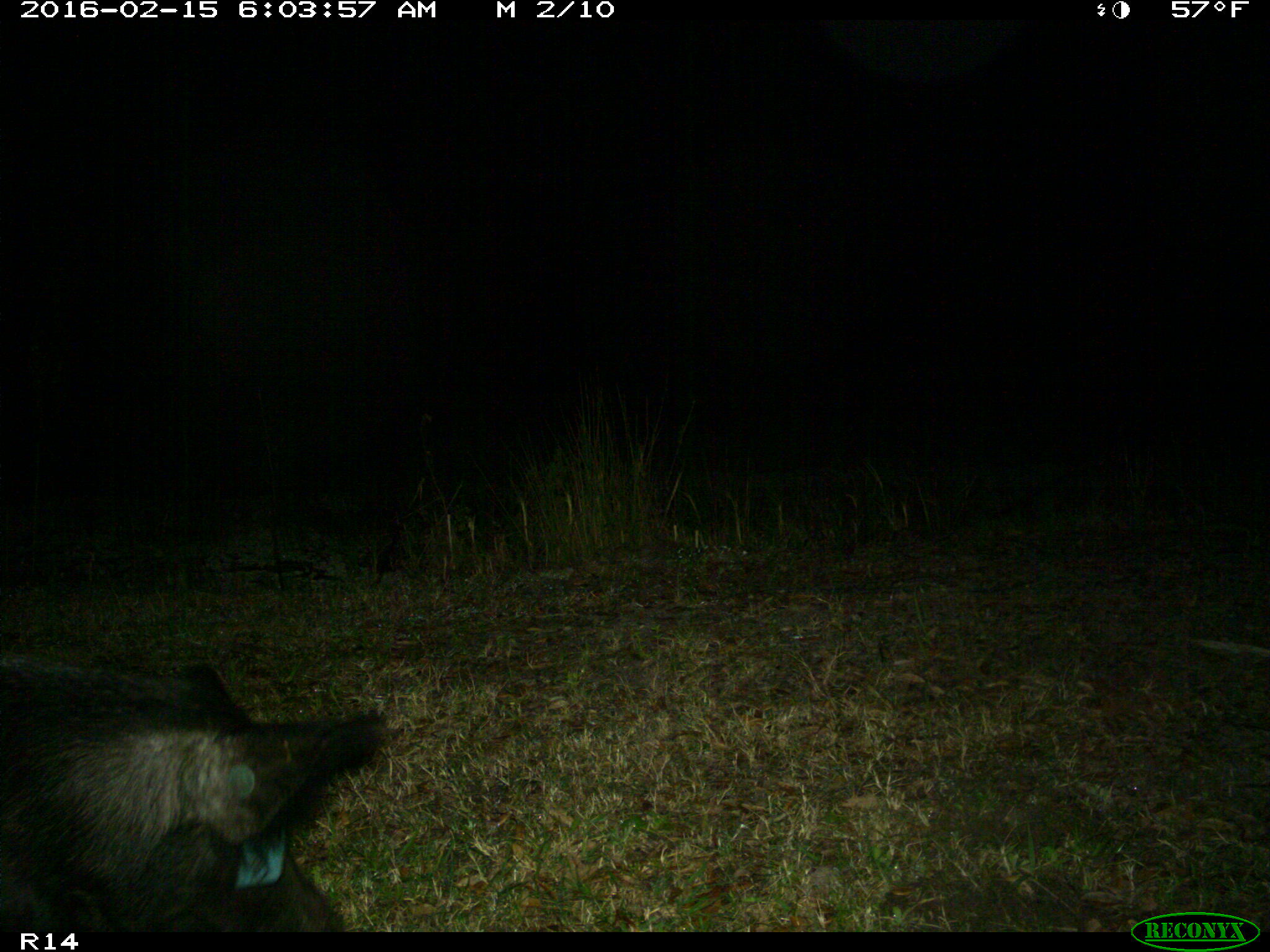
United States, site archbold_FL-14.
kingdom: Animalia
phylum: Chordata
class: Mammalia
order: Artiodactyla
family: Suidae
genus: Sus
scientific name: Sus scrofa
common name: wild boar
Sus scrofa (wild boar).